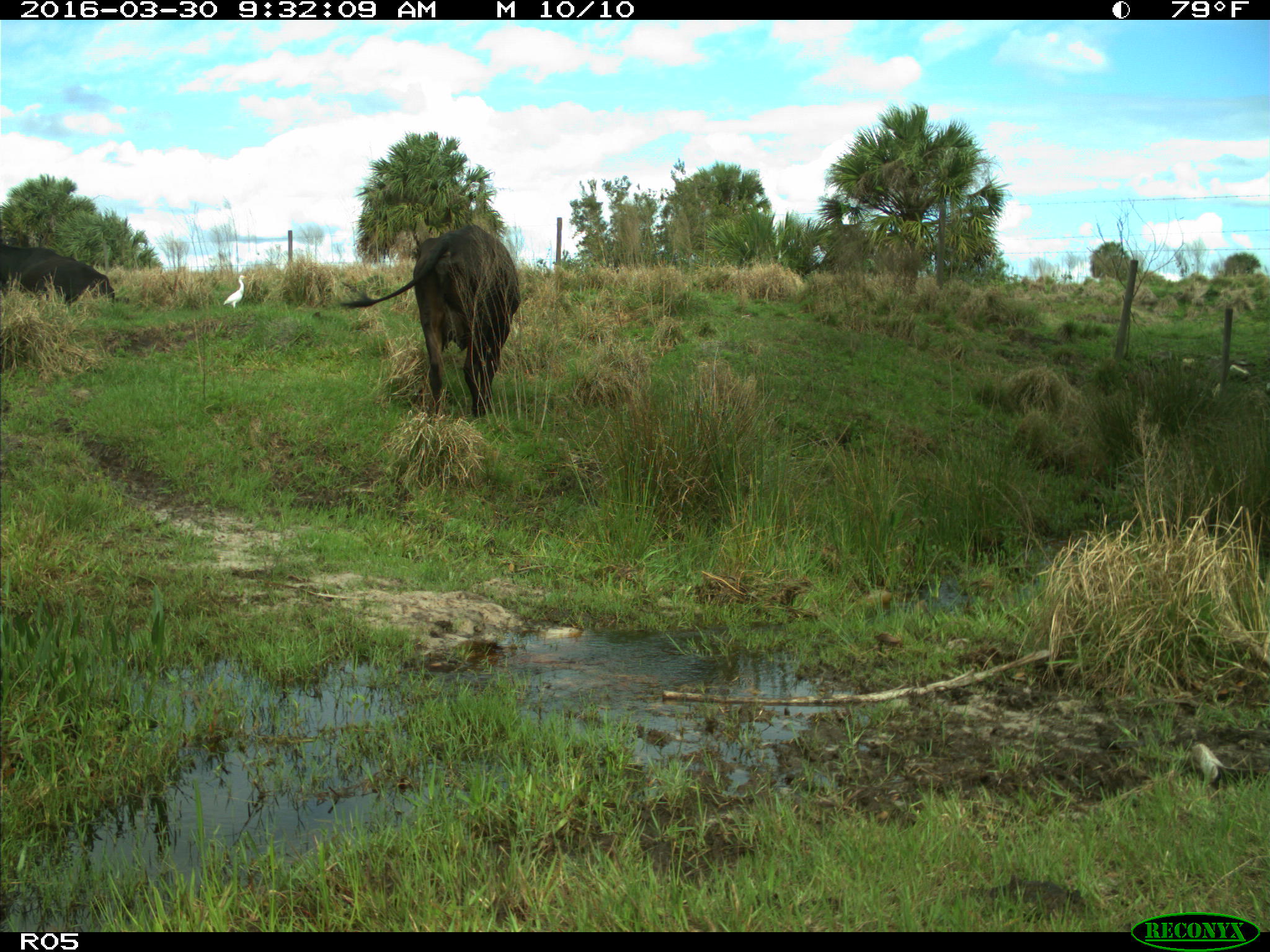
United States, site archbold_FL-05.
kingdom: Animalia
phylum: Chordata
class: Mammalia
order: Artiodactyla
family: Bovidae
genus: Bos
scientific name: Bos taurus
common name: domestic cow